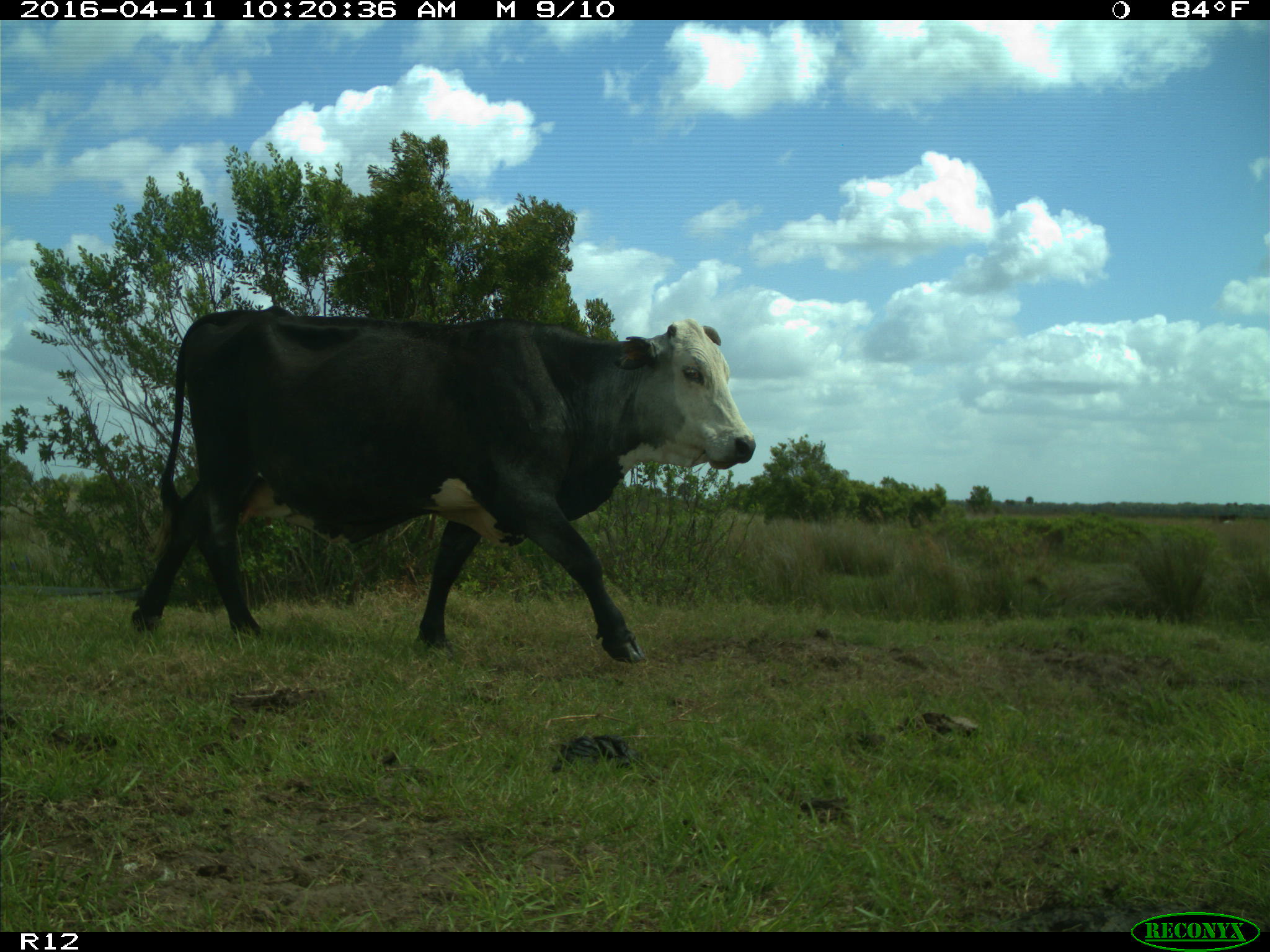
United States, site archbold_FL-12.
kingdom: Animalia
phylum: Chordata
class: Mammalia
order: Artiodactyla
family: Bovidae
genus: Bos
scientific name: Bos taurus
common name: domestic cow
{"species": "Bos taurus (domestic cow)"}